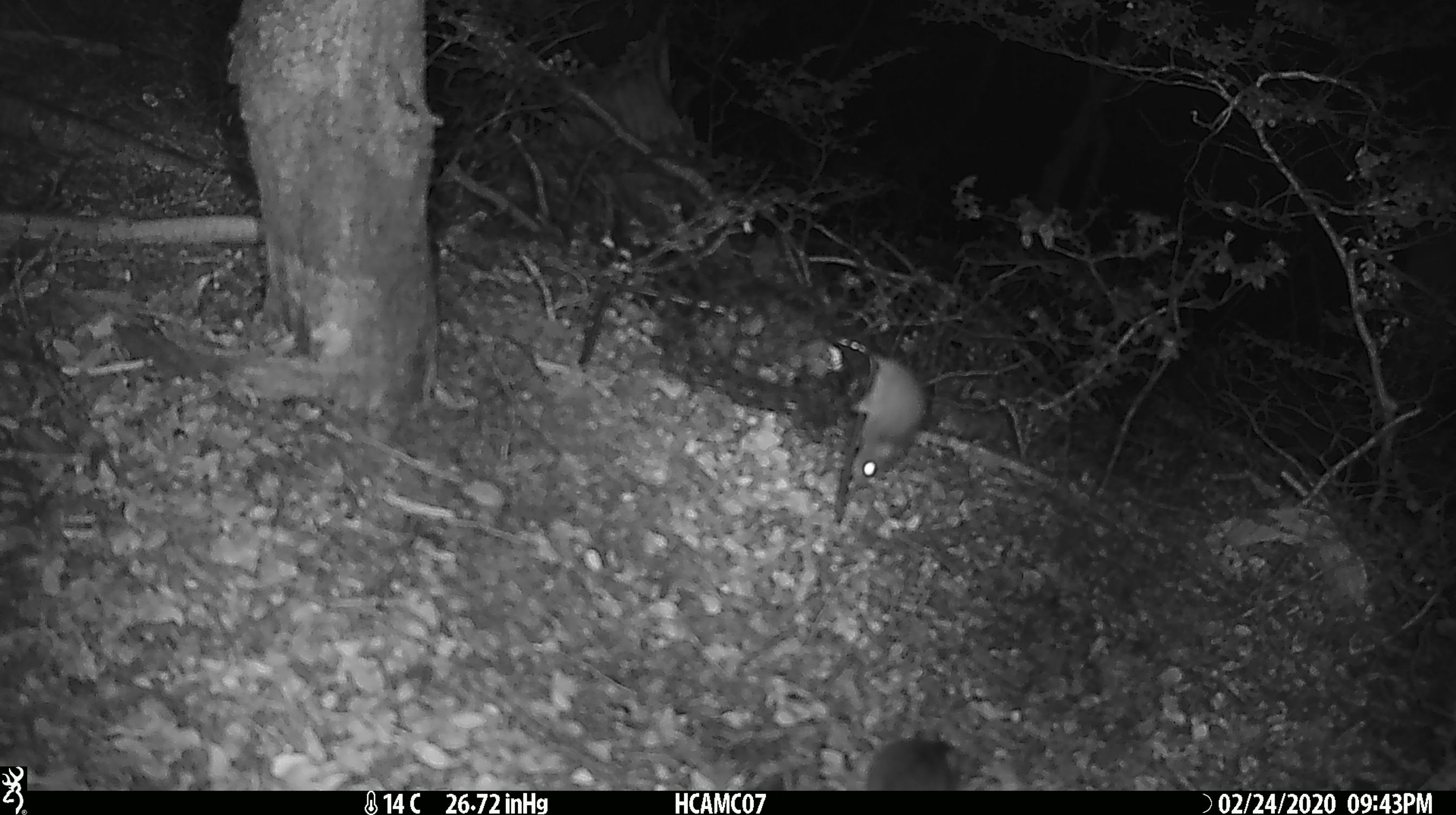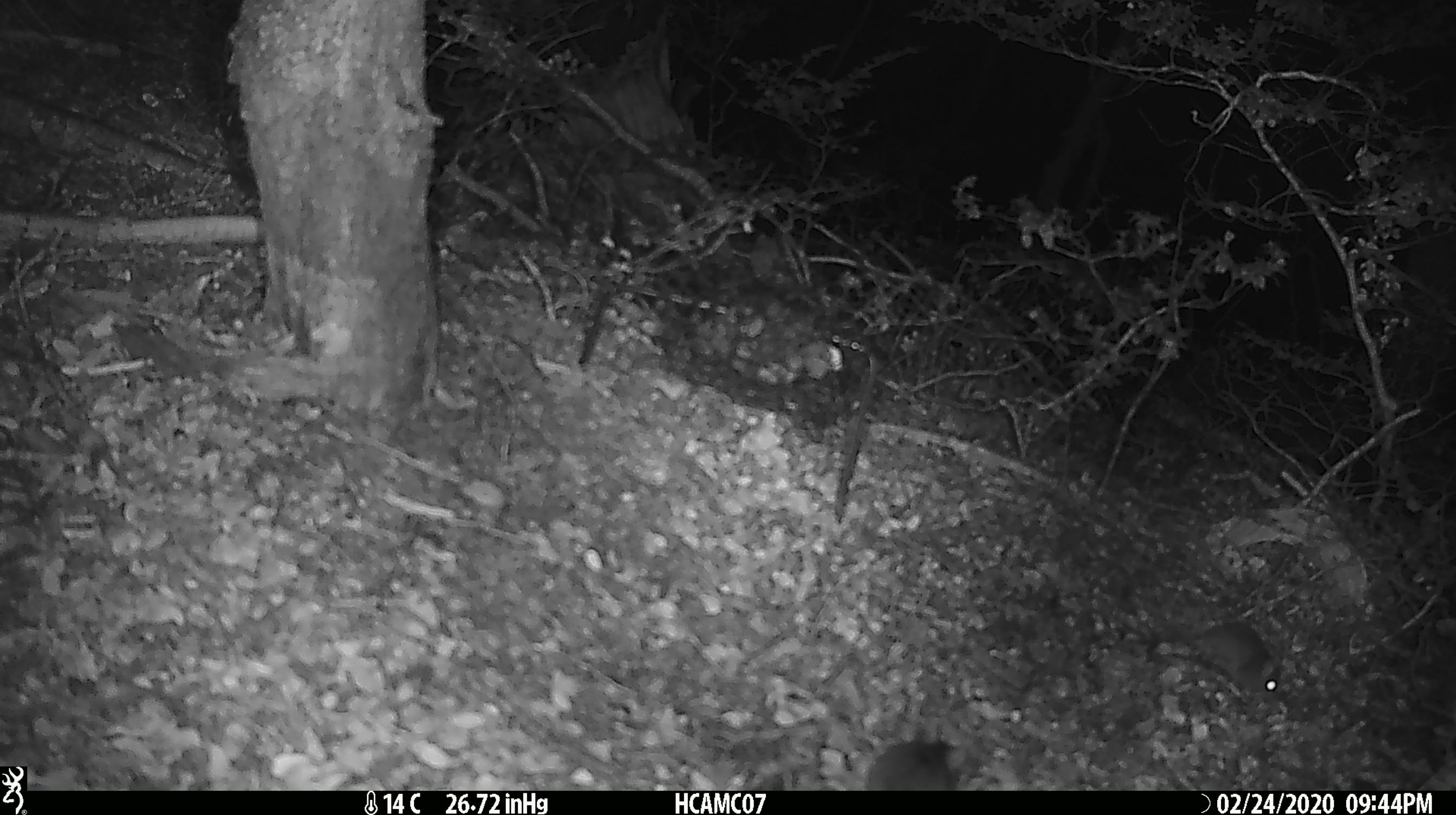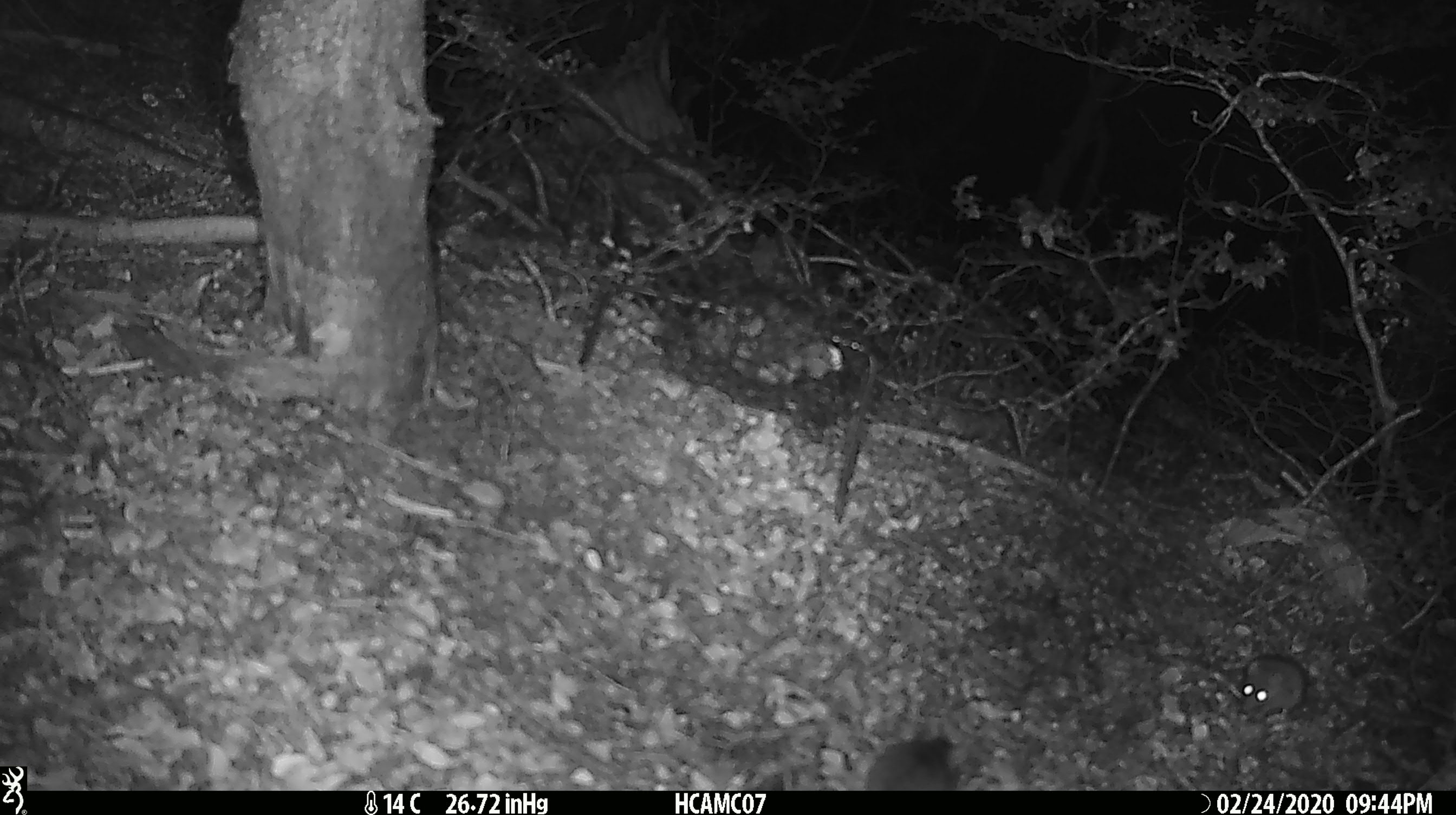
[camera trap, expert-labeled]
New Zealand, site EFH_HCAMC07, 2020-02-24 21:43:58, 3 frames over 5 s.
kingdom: Animalia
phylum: Chordata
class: Mammalia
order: Rodentia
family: Muridae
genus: Mus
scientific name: Mus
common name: mouse